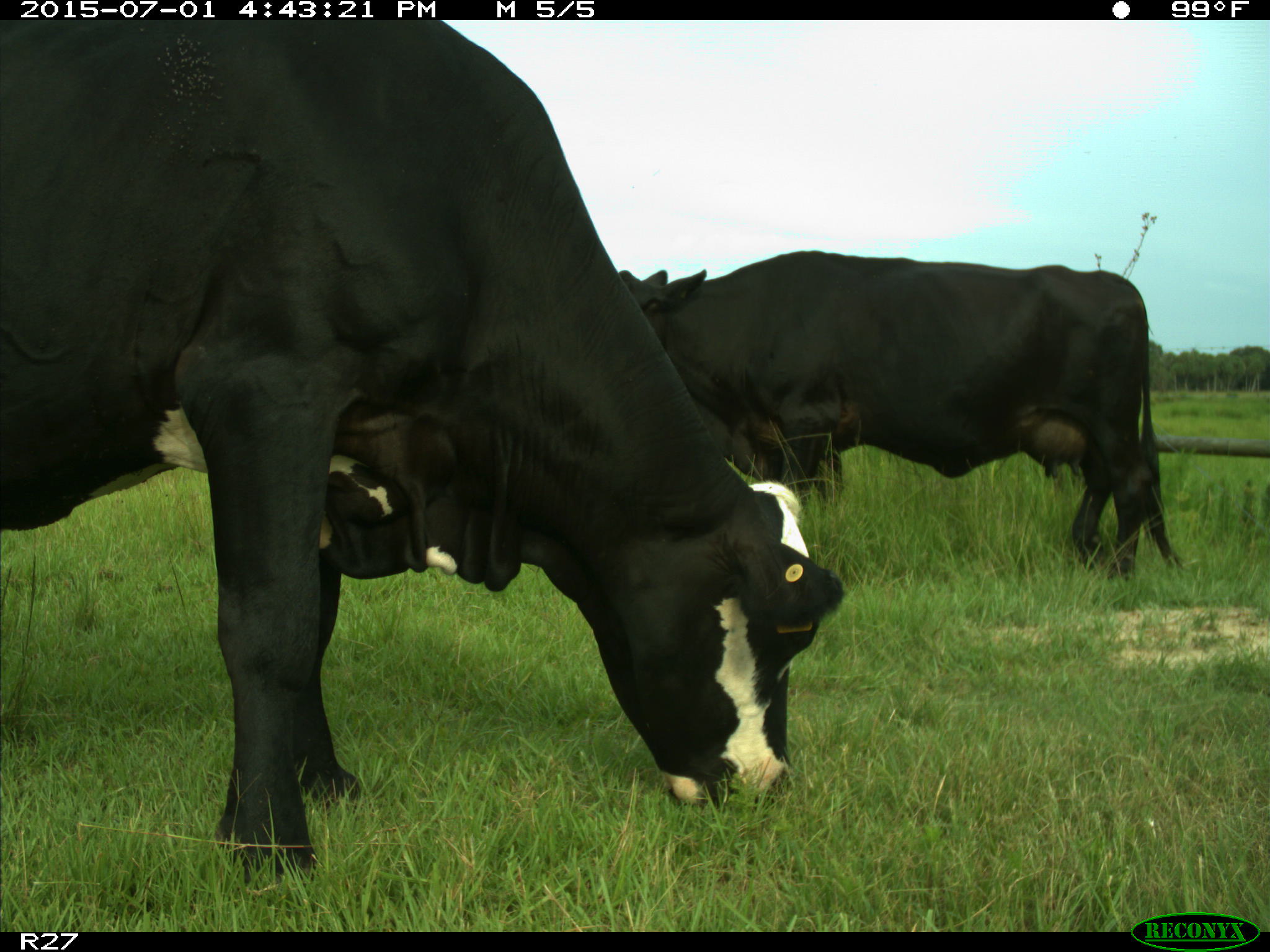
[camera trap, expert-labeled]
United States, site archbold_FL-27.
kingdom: Animalia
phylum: Chordata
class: Mammalia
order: Artiodactyla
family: Bovidae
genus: Bos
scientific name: Bos taurus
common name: domestic cow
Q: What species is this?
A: Bos taurus (domestic cow).